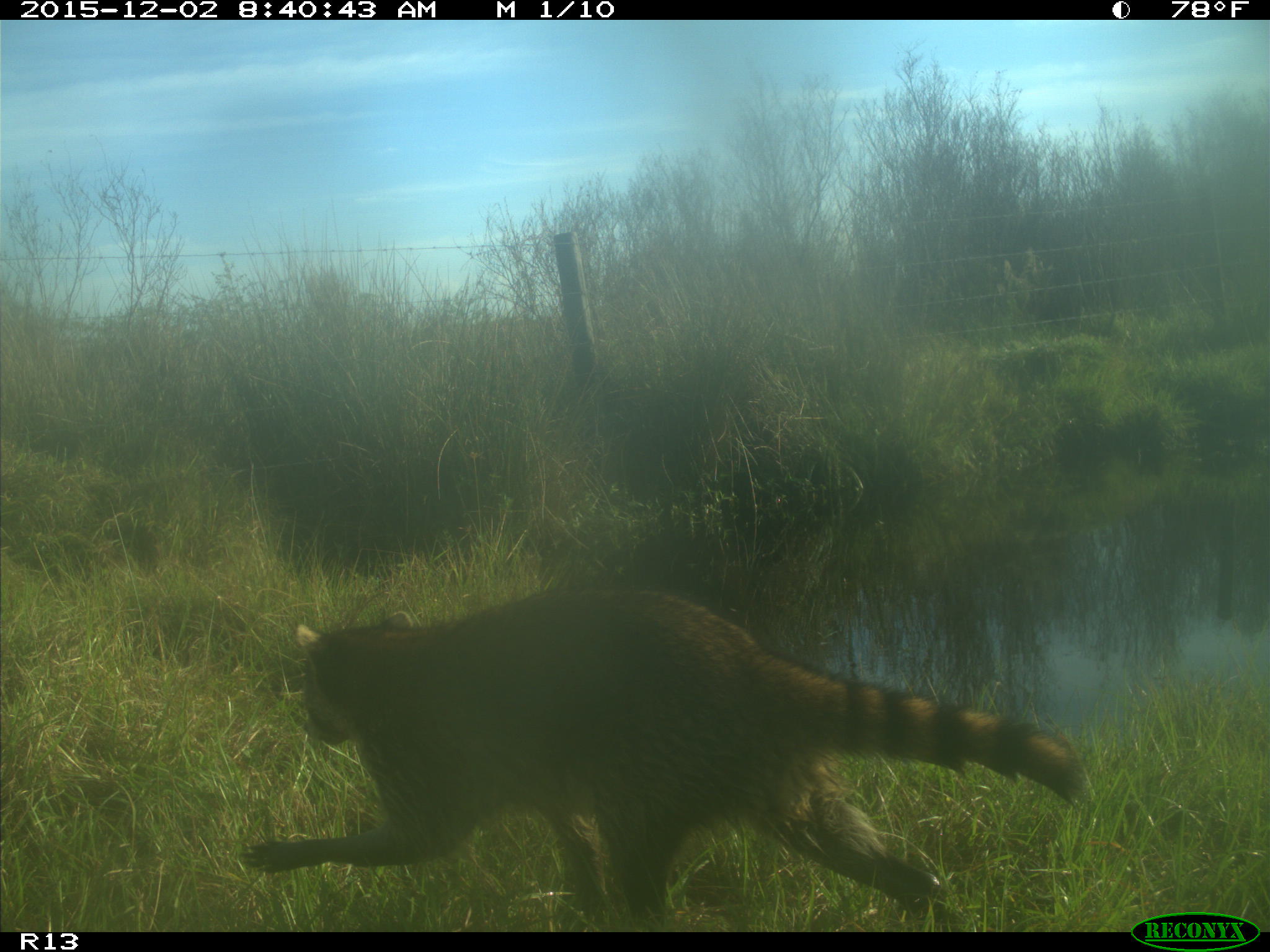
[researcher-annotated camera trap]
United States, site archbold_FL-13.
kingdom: Animalia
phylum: Chordata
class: Mammalia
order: Carnivora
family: Procyonidae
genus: Procyon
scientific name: Procyon lotor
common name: common raccoon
Procyon lotor (common raccoon).